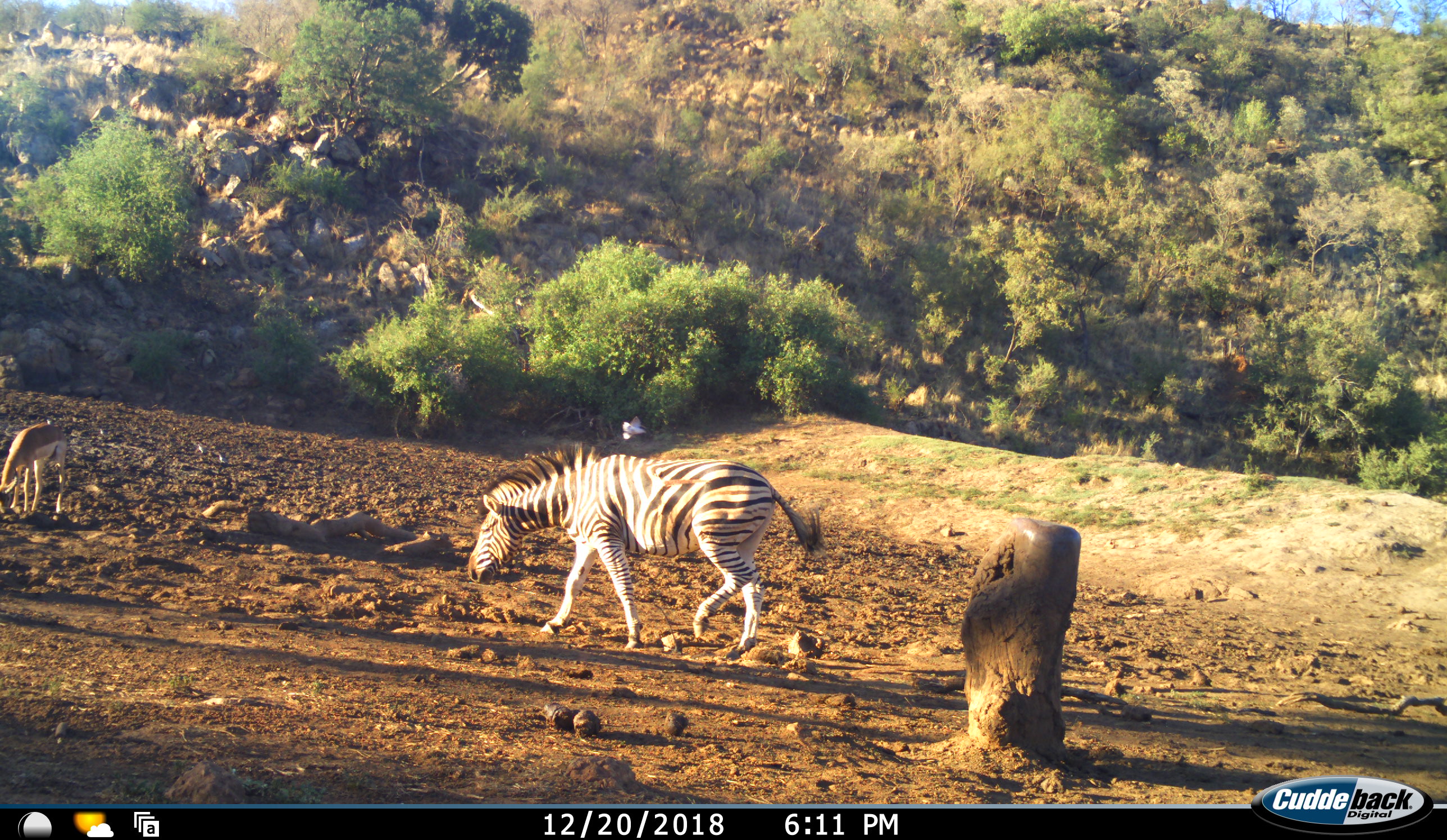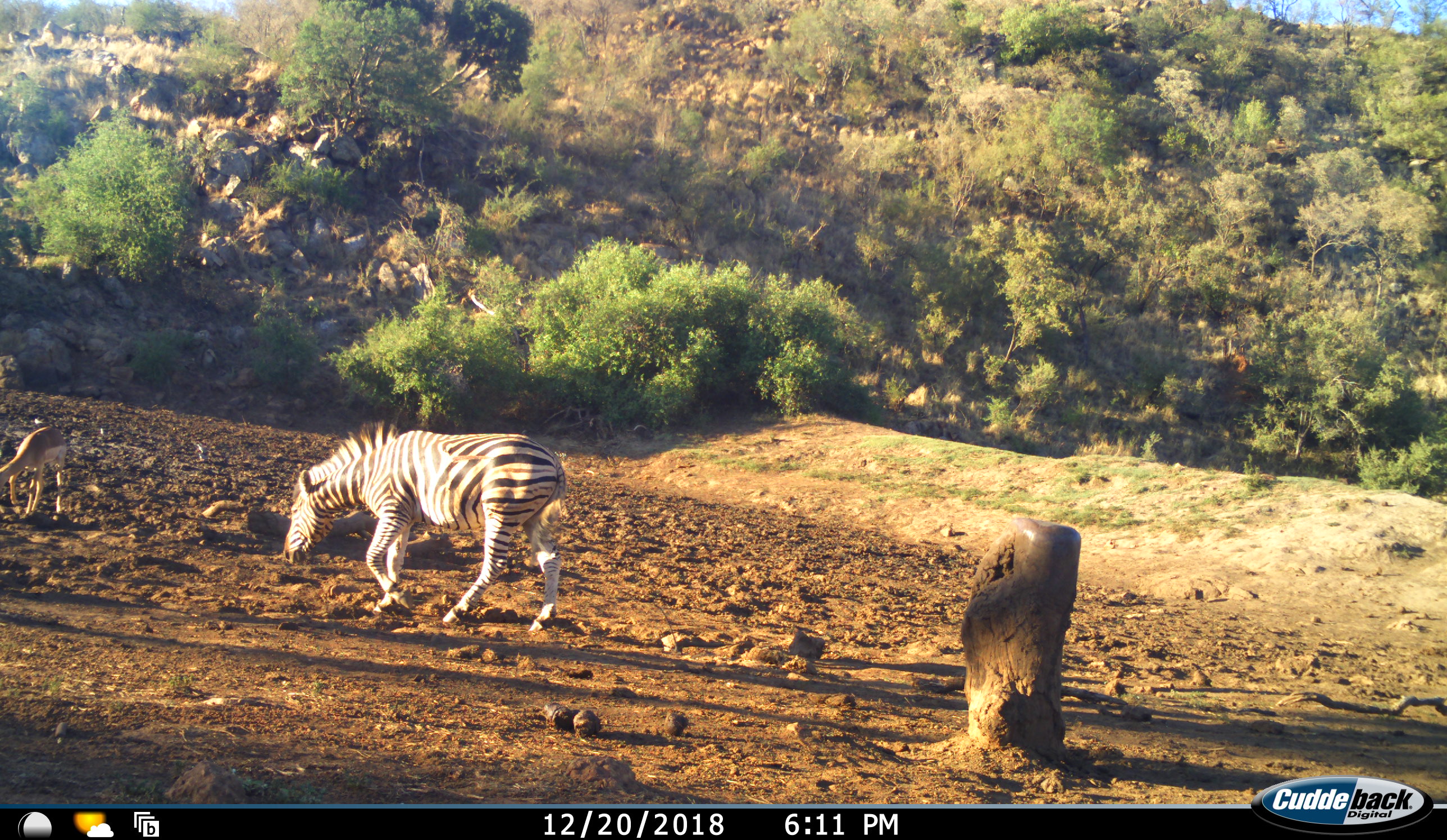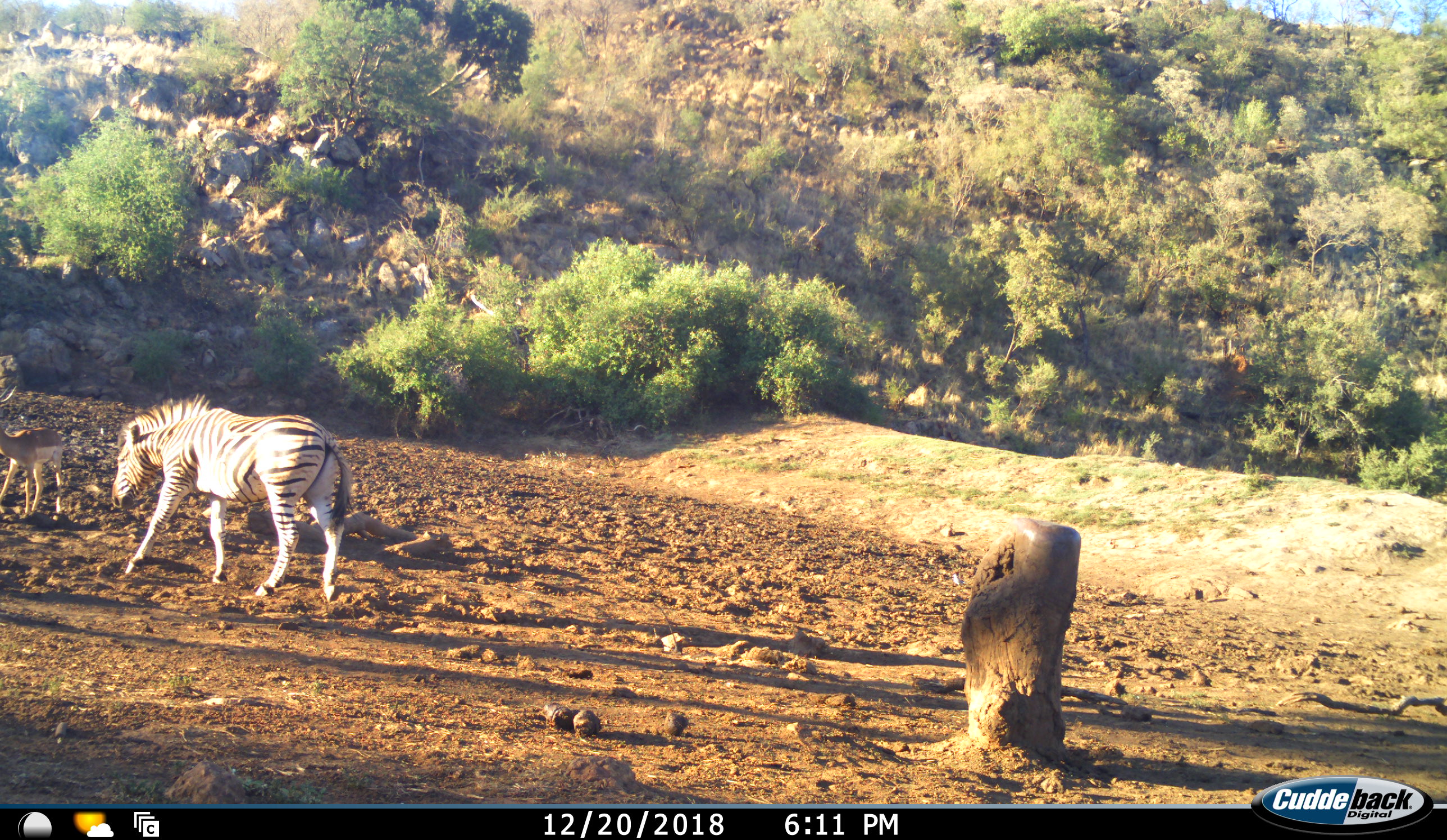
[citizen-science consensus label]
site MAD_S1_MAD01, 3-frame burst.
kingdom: Animalia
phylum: Chordata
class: Mammalia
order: Artiodactyla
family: Bovidae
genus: Aepyceros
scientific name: Aepyceros melampus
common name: impala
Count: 1.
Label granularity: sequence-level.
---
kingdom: Animalia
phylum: Chordata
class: Mammalia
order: Perissodactyla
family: Equidae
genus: Equus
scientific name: Equus quagga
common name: plains zebra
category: zebraplains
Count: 1.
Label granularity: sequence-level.